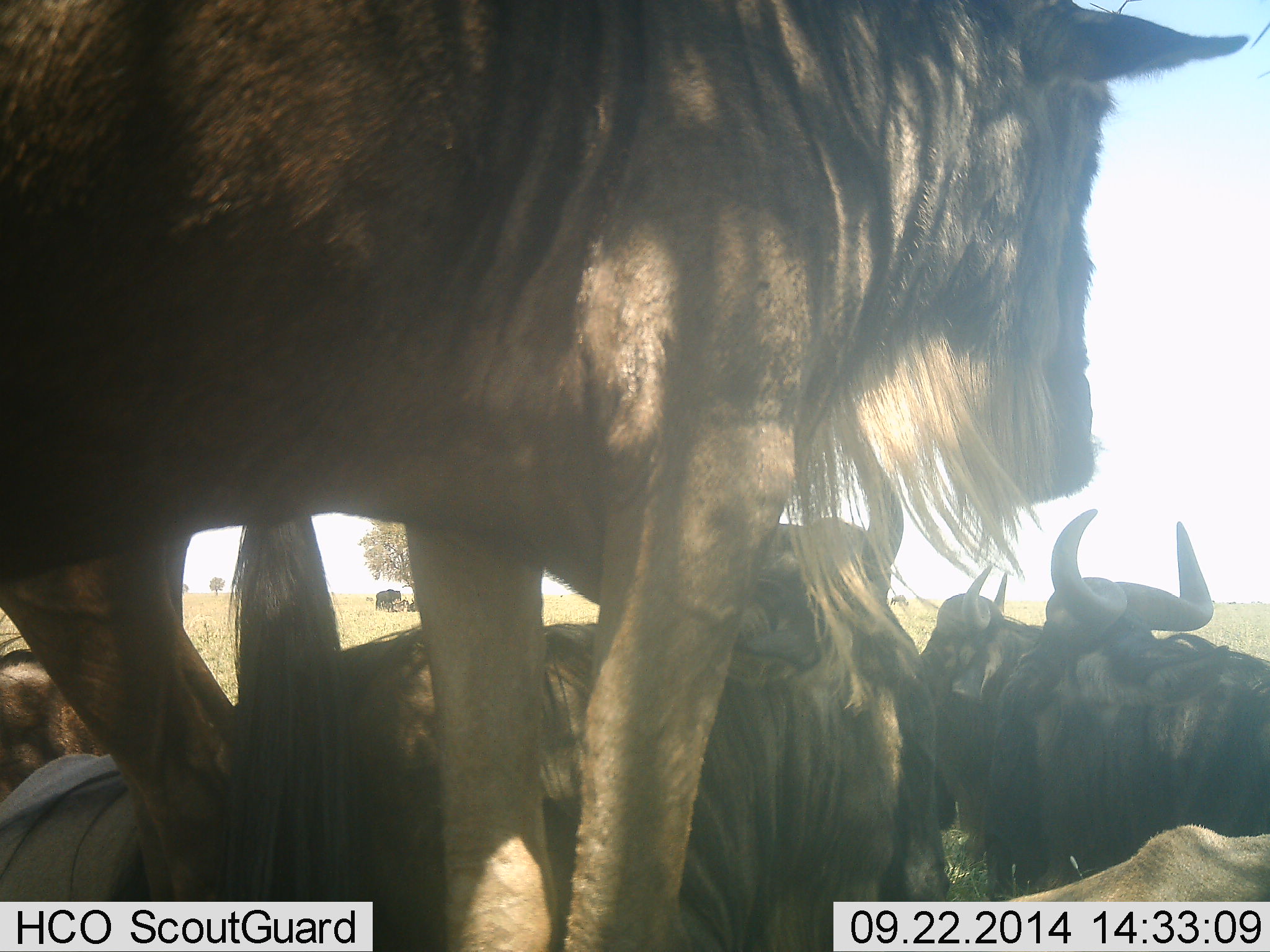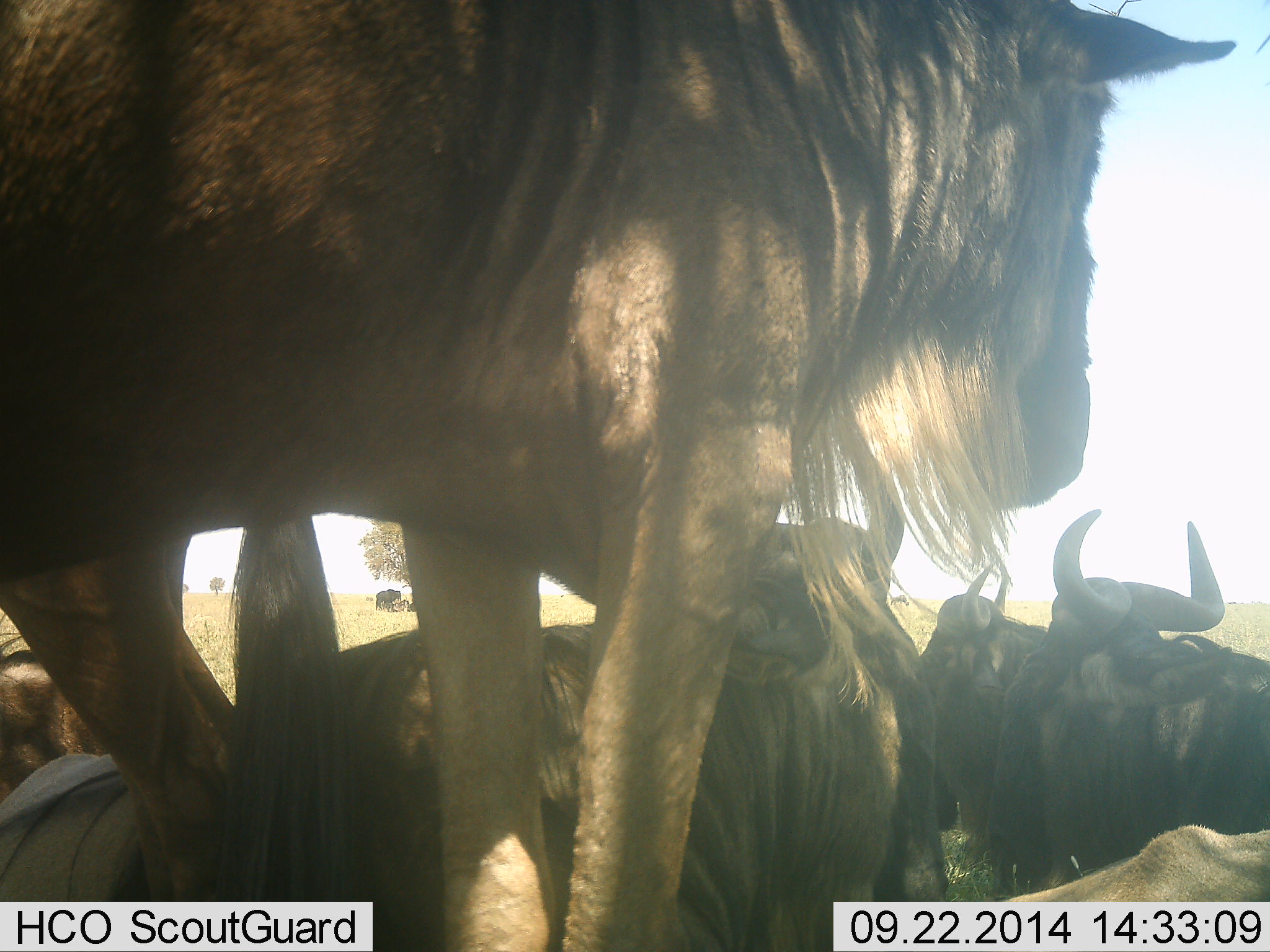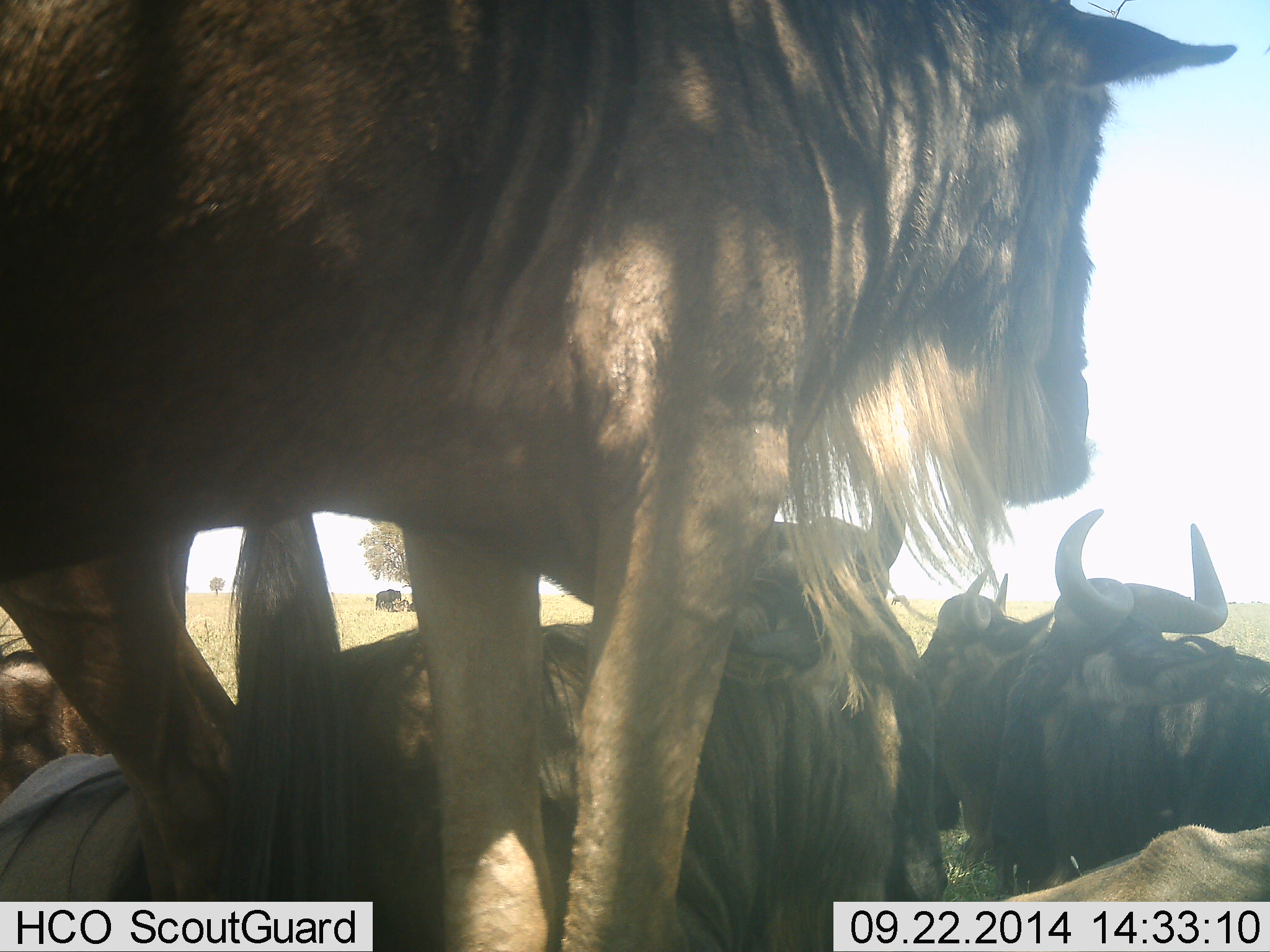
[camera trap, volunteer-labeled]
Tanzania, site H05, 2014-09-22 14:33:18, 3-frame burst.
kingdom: Animalia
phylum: Chordata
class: Mammalia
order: Artiodactyla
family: Bovidae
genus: Connochaetes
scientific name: Connochaetes taurinus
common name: blue wildebeest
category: wildebeest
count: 6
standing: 80%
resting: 90%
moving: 10%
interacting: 0%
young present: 0%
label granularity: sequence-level